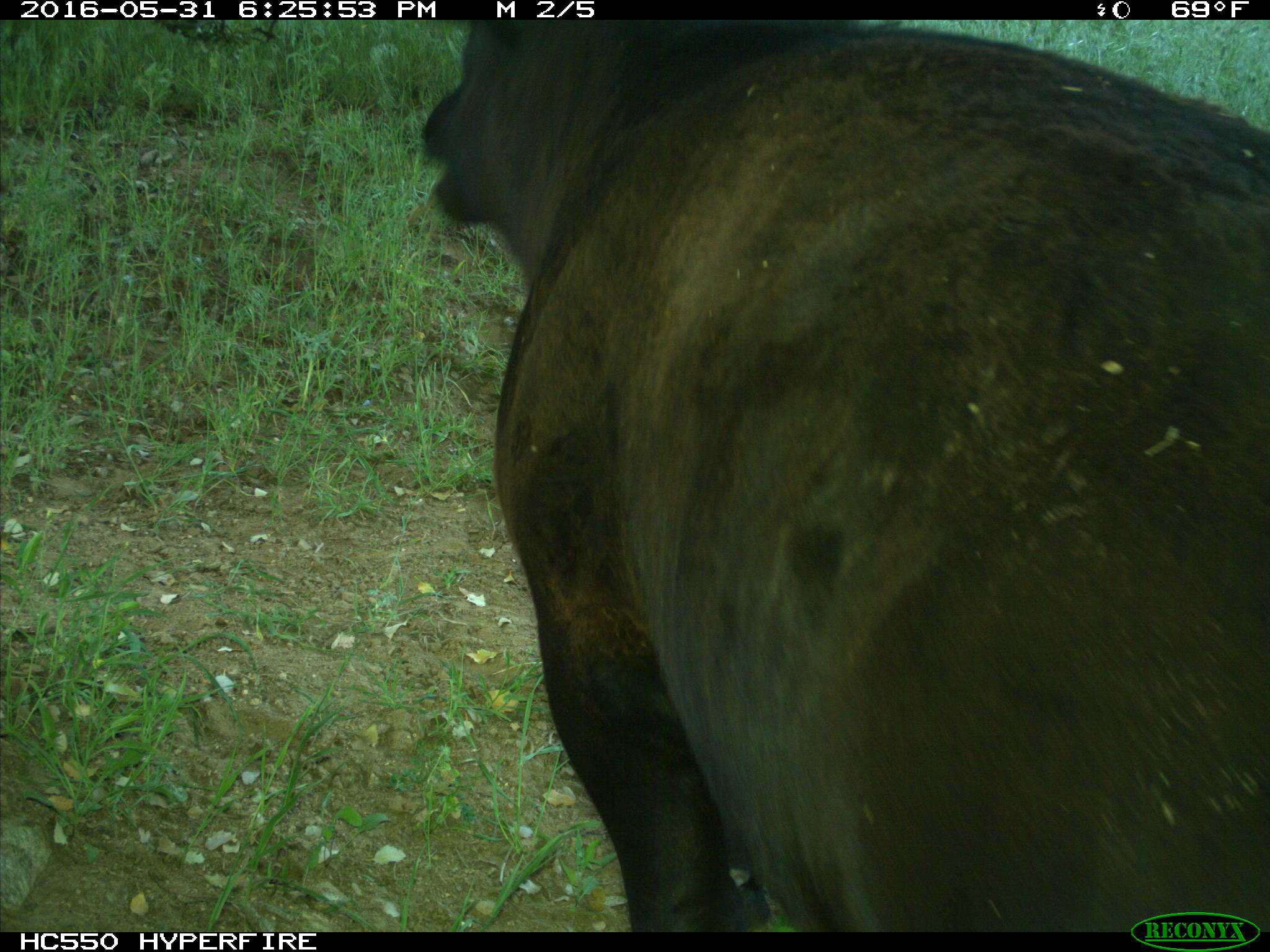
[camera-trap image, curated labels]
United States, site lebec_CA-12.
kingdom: Animalia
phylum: Chordata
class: Mammalia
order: Artiodactyla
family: Bovidae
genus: Bos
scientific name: Bos taurus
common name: domestic cow